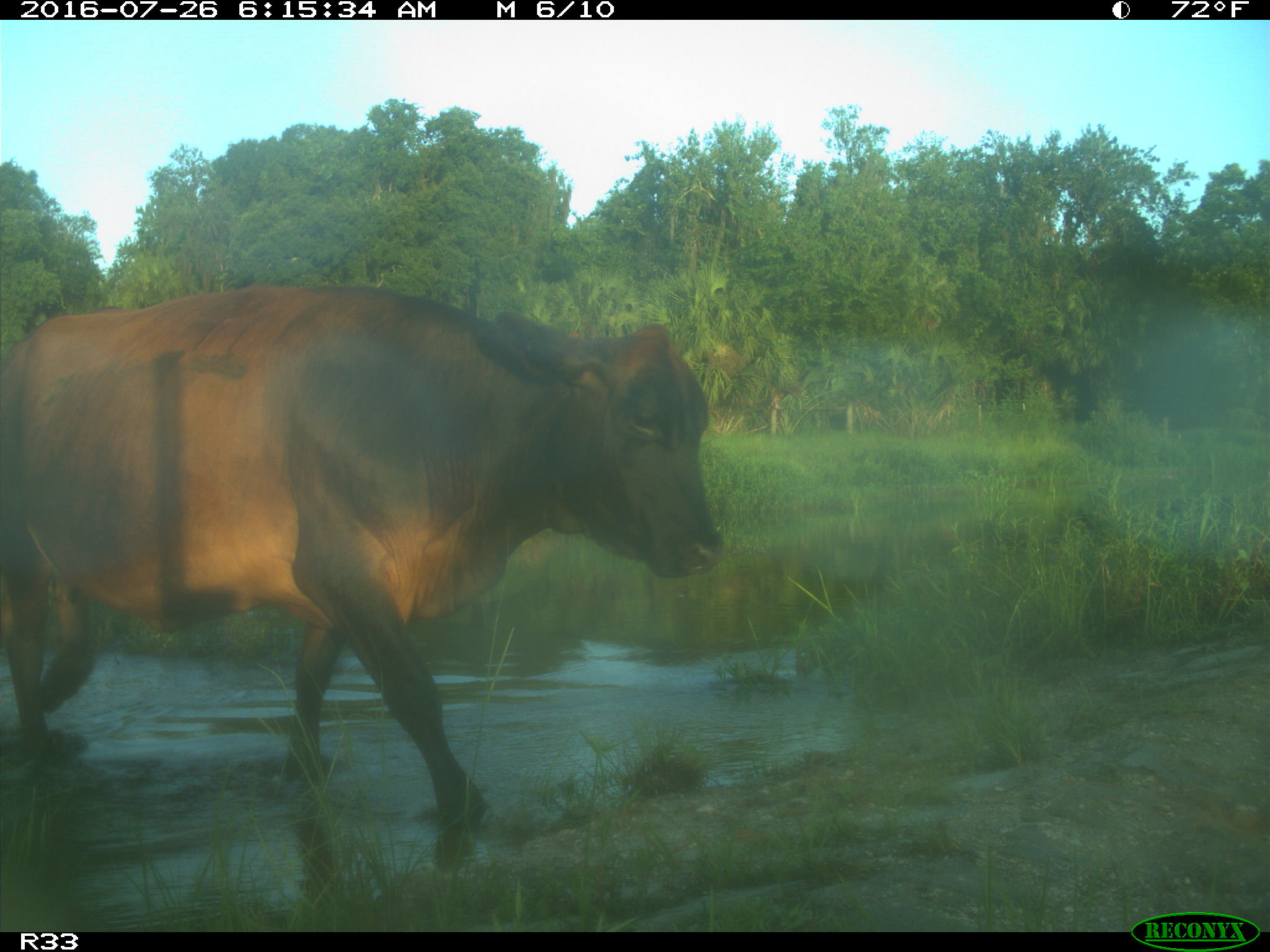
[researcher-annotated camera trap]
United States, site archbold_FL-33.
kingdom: Animalia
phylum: Chordata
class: Mammalia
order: Artiodactyla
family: Bovidae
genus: Bos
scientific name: Bos taurus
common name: domestic cow